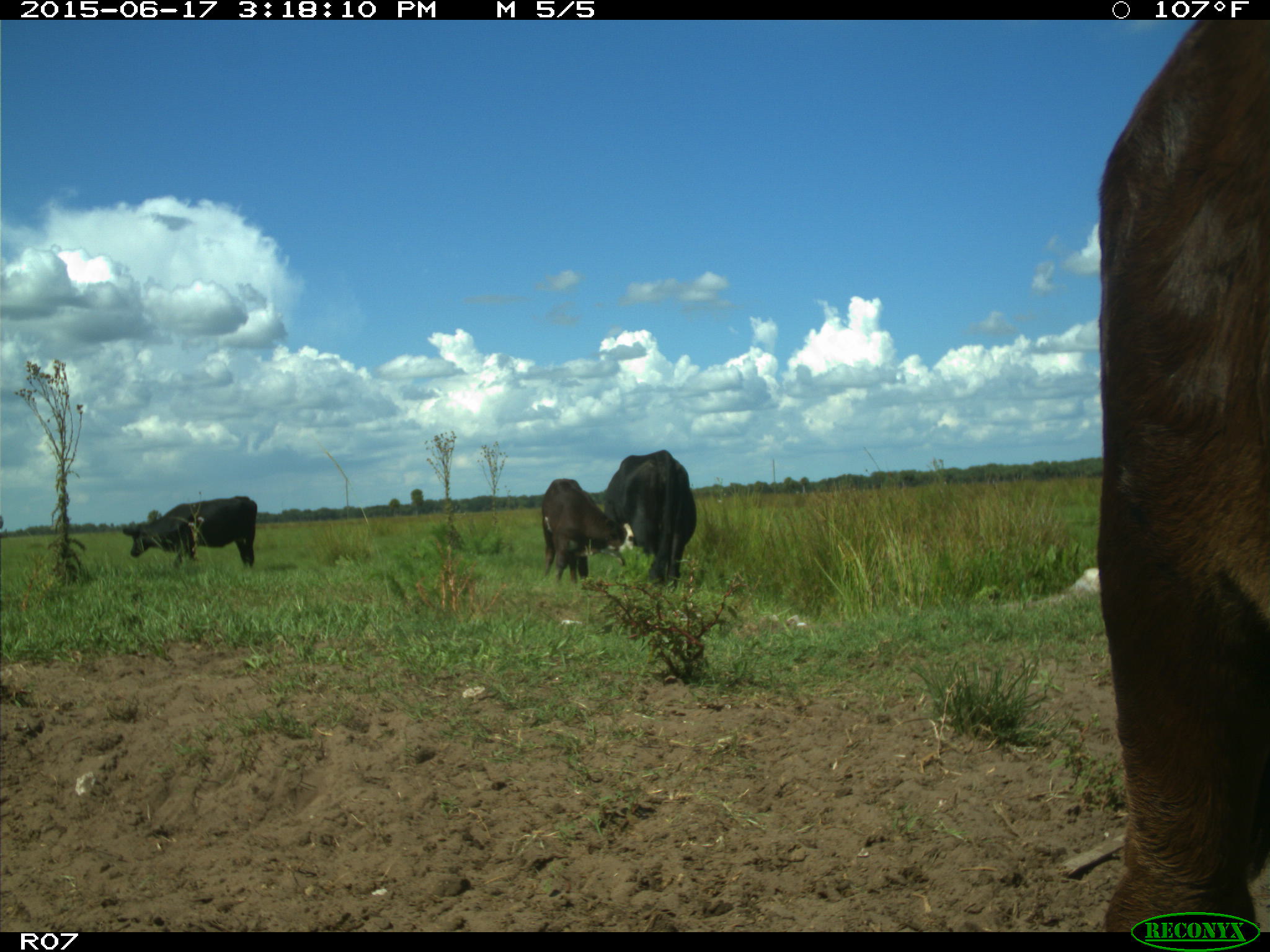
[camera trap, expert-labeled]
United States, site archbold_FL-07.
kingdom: Animalia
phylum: Chordata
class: Mammalia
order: Artiodactyla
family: Bovidae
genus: Bos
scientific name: Bos taurus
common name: domestic cow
Bos taurus (domestic cow).